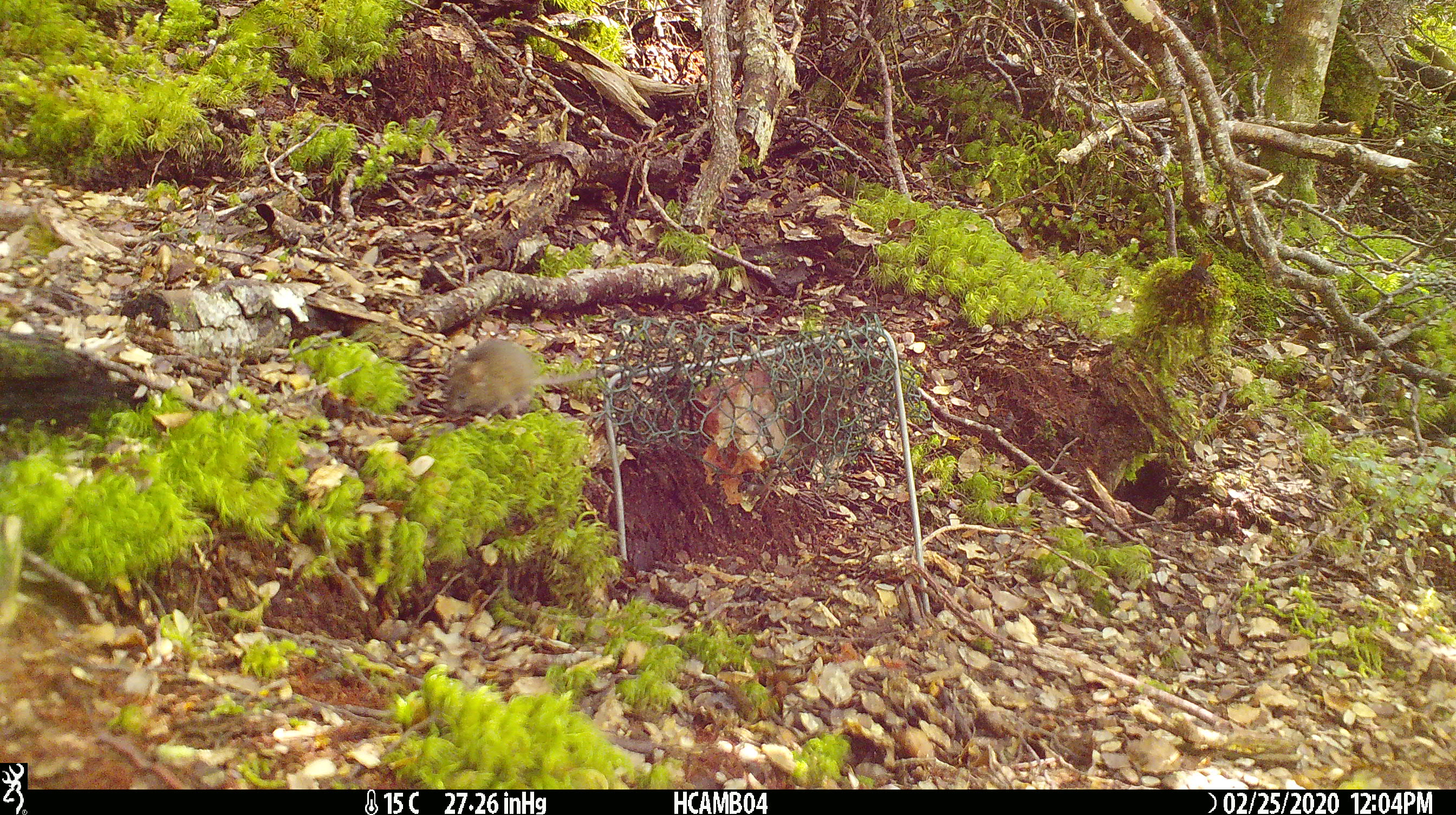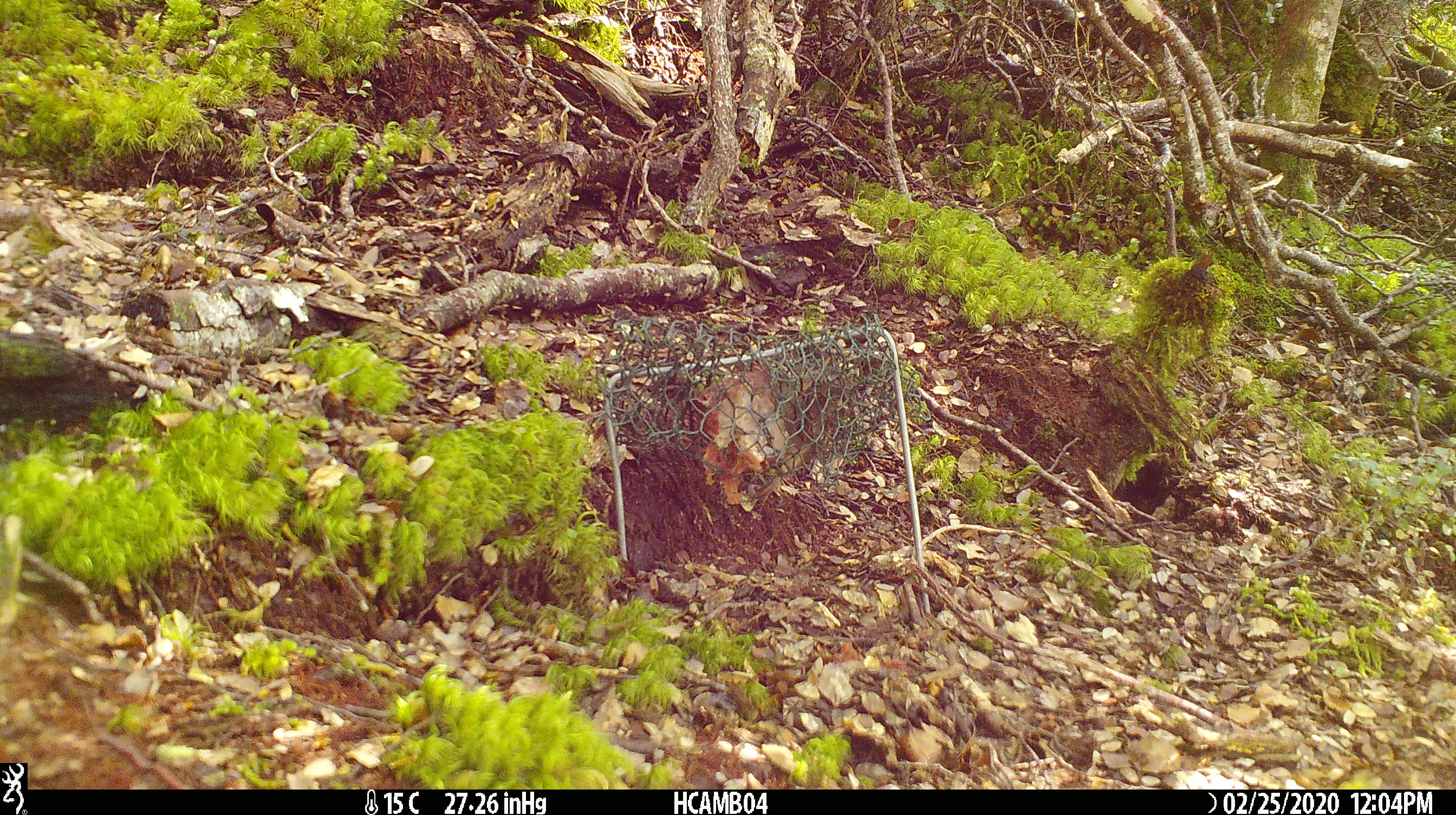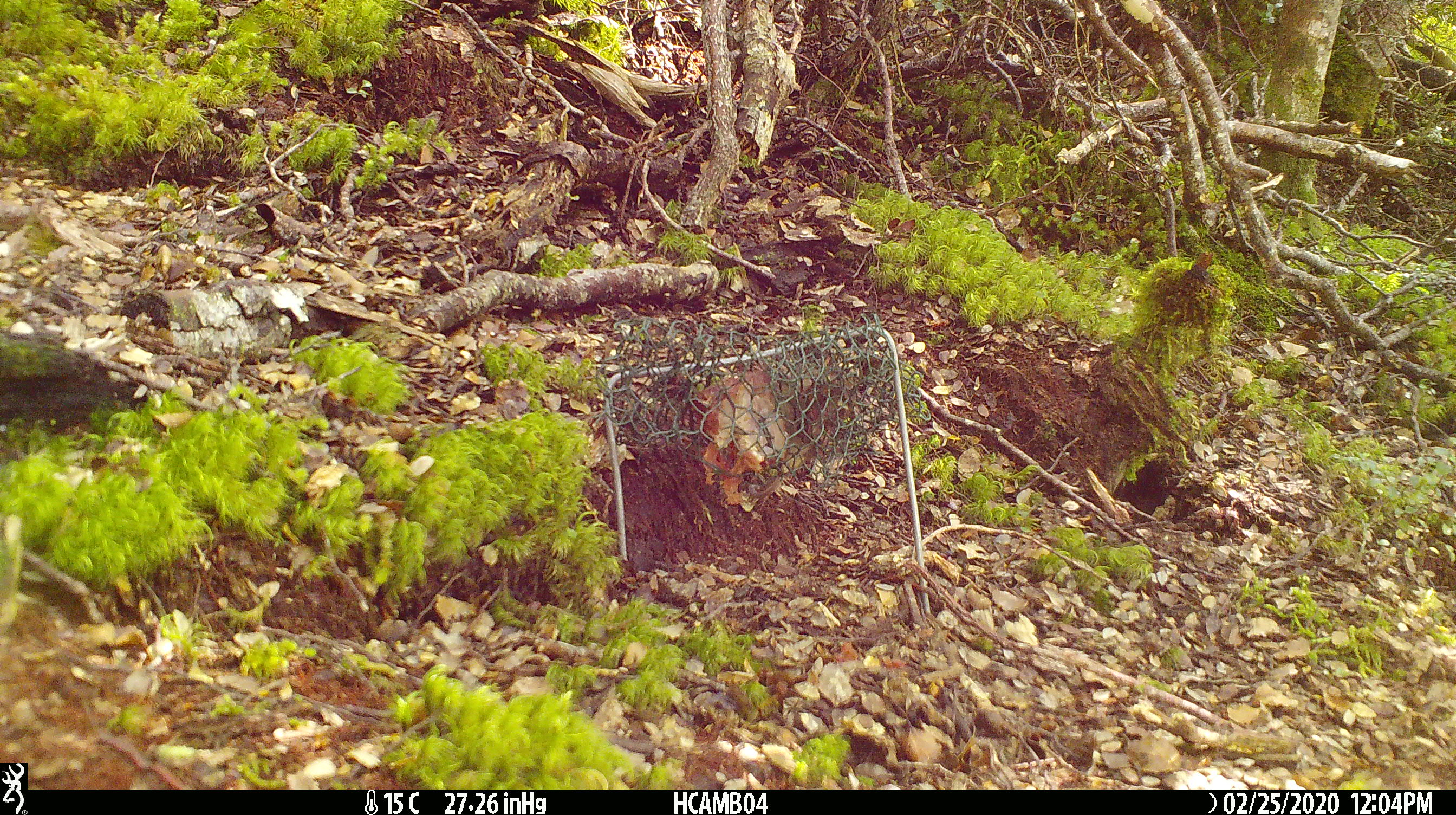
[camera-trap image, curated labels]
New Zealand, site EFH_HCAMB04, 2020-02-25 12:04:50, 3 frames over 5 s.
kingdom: Animalia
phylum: Chordata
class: Mammalia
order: Rodentia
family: Muridae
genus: Mus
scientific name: Mus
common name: mouse